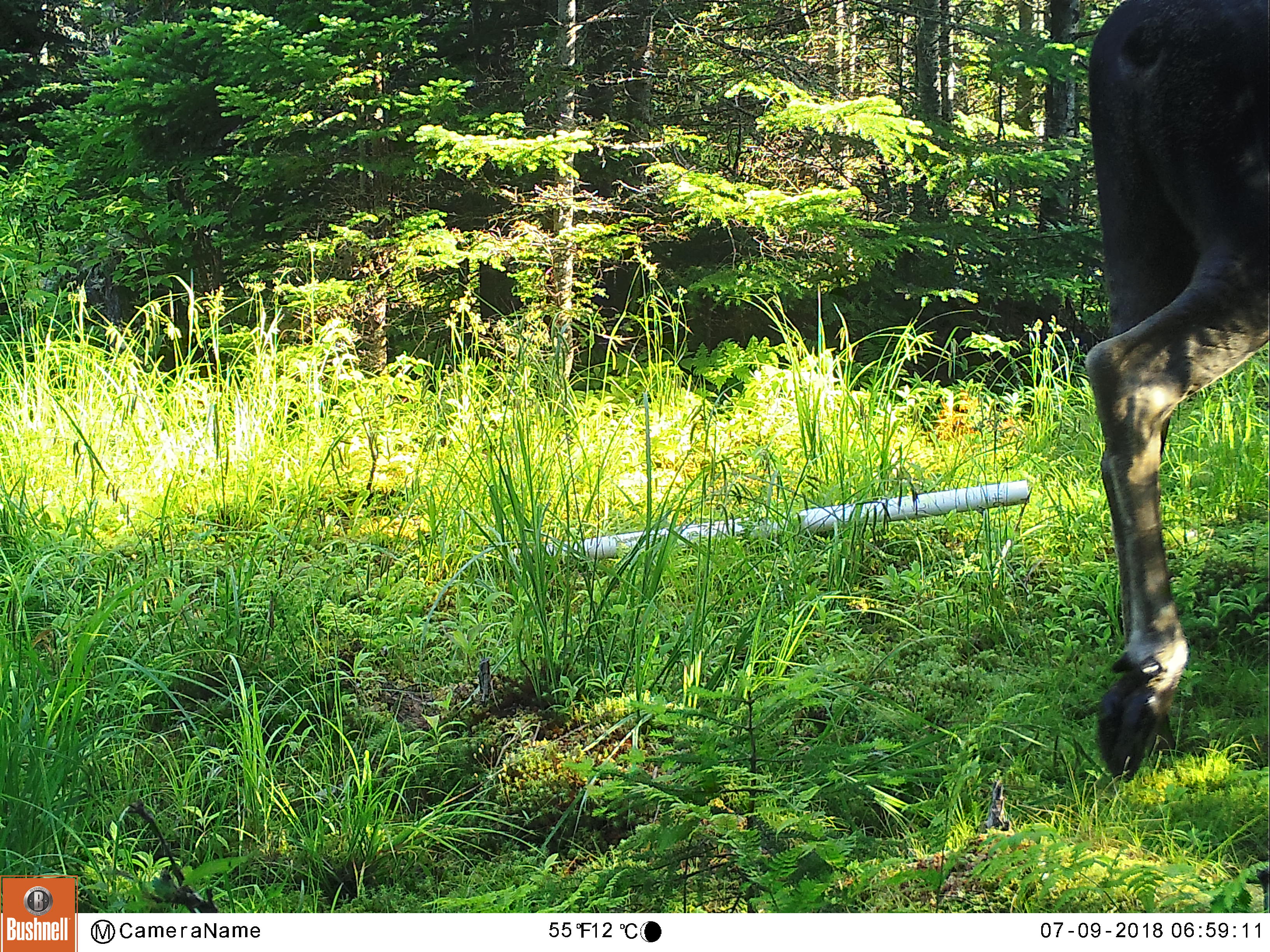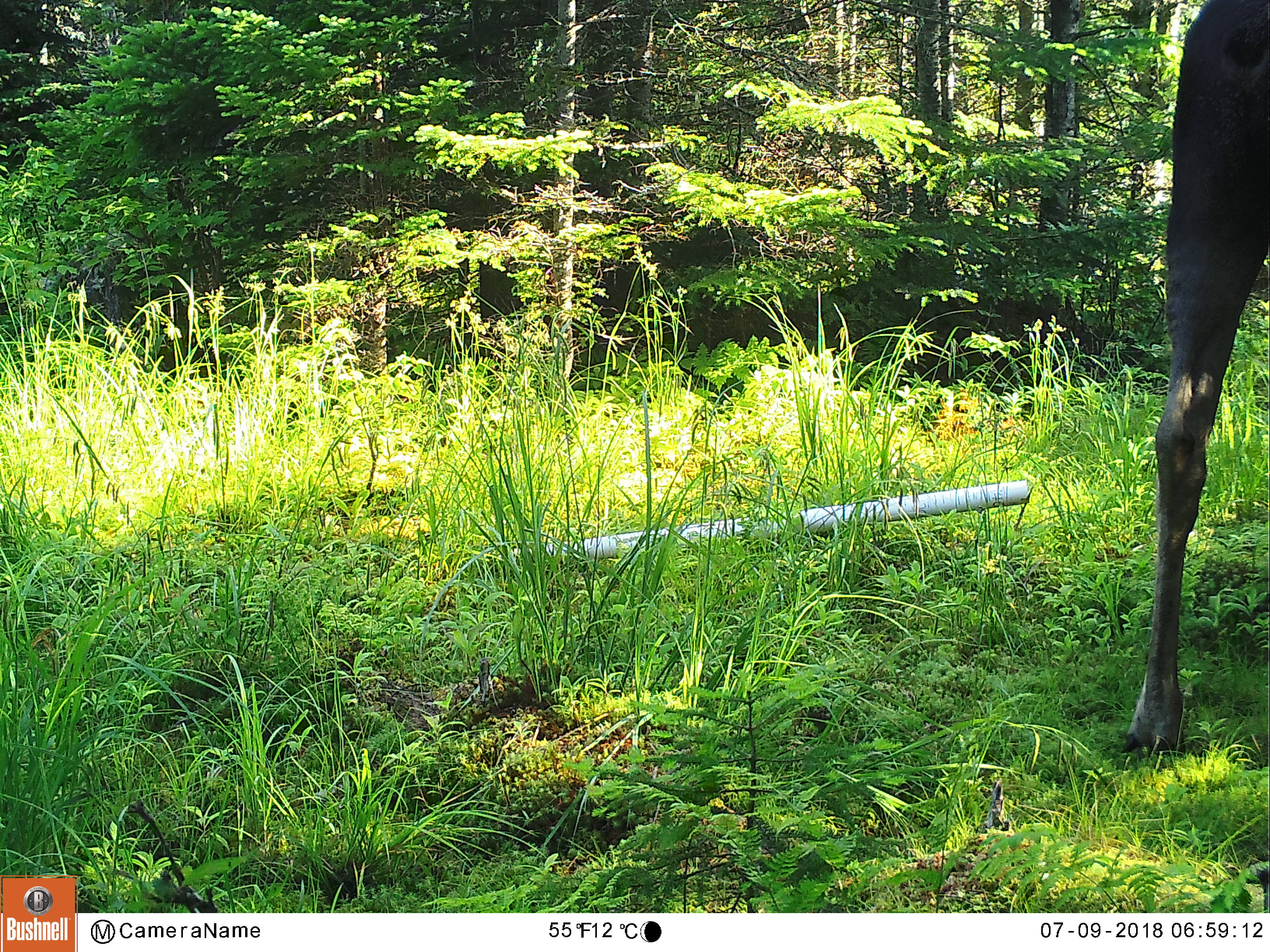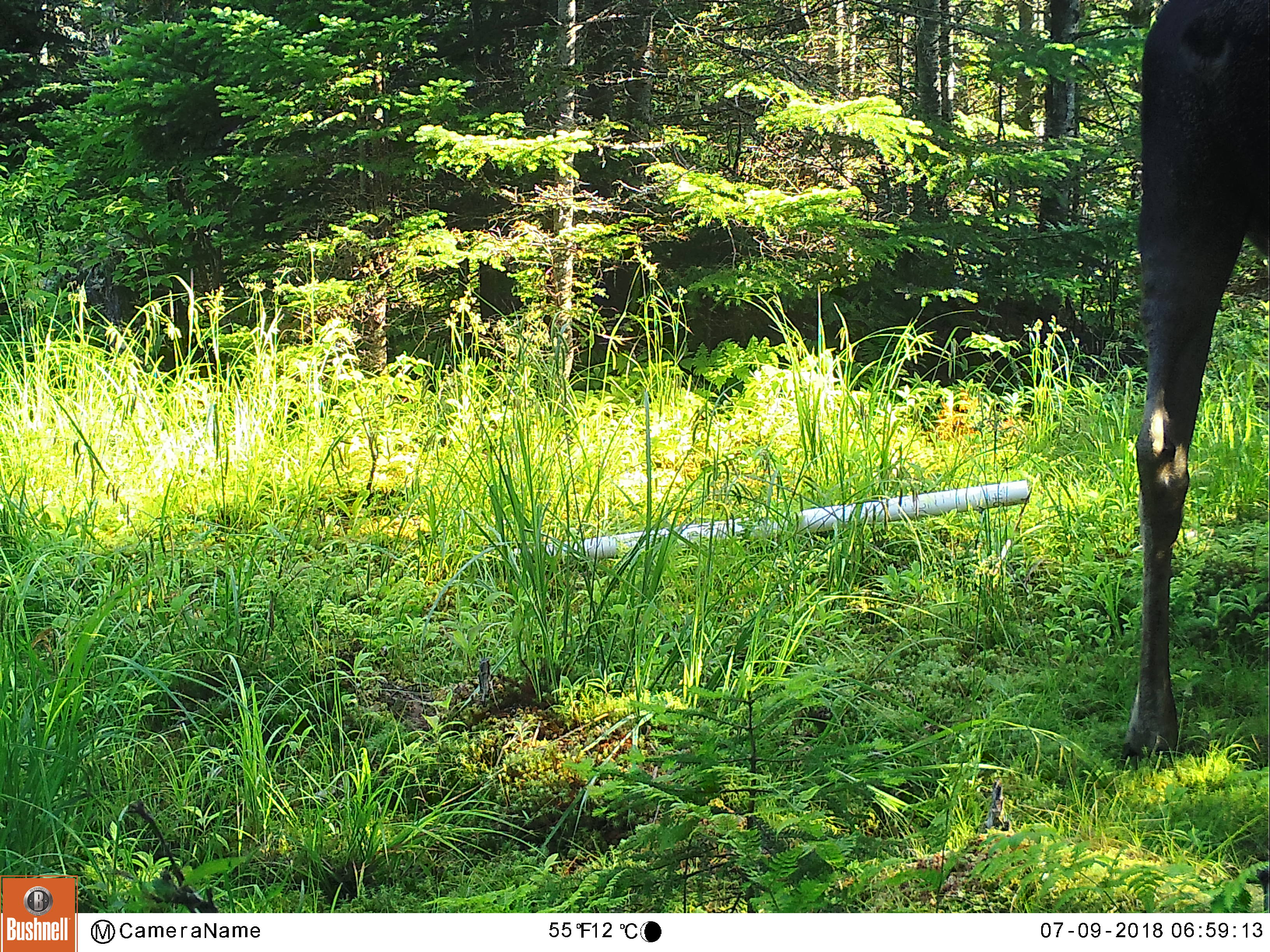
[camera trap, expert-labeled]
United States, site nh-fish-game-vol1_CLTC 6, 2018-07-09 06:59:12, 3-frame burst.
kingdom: Animalia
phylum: Chordata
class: Mammalia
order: Artiodactyla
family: Cervidae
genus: Alces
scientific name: Alces alces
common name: moose